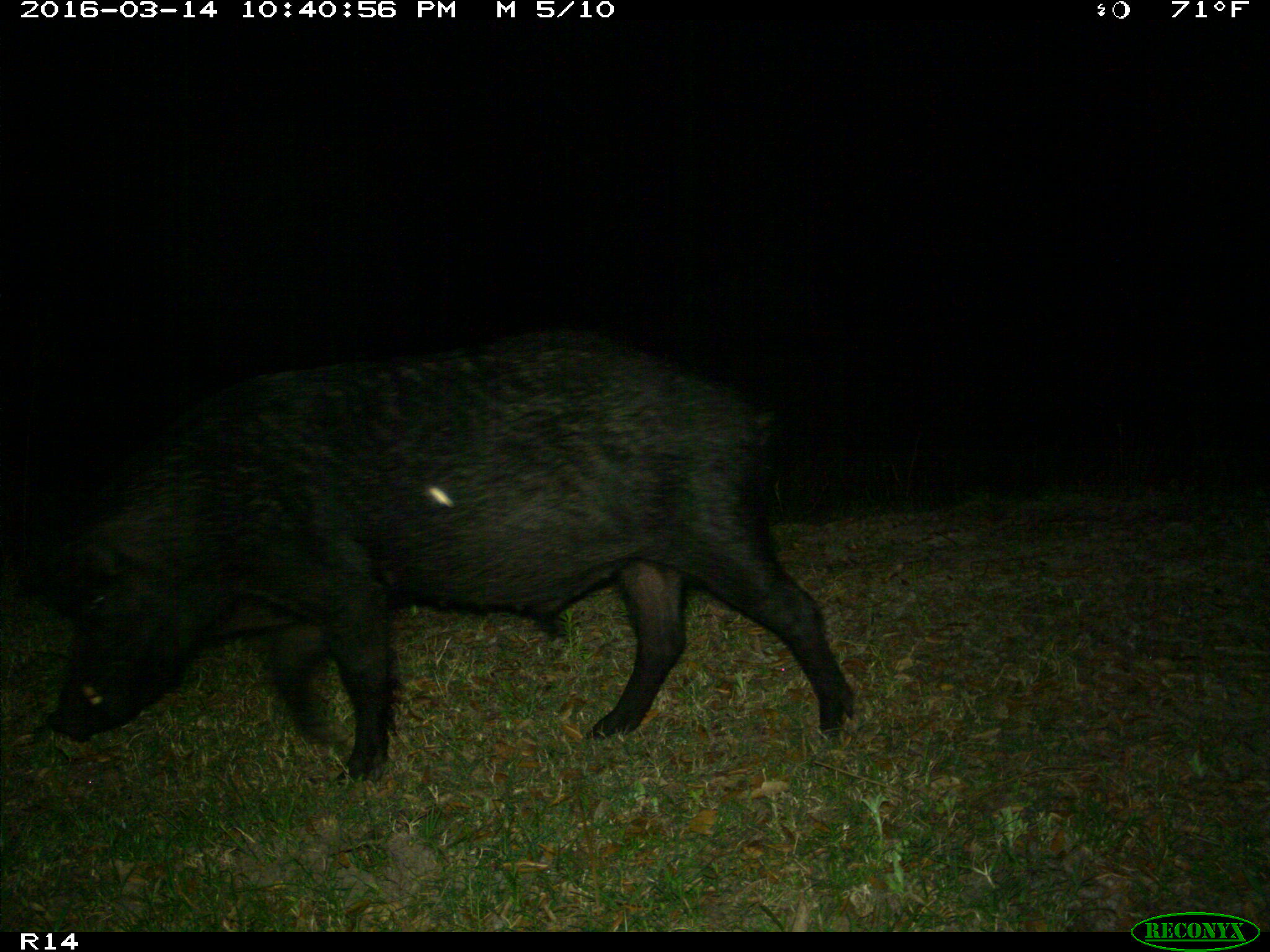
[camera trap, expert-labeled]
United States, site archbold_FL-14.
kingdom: Animalia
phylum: Chordata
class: Mammalia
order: Artiodactyla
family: Suidae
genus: Sus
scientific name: Sus scrofa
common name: wild boar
Sus scrofa (wild boar).